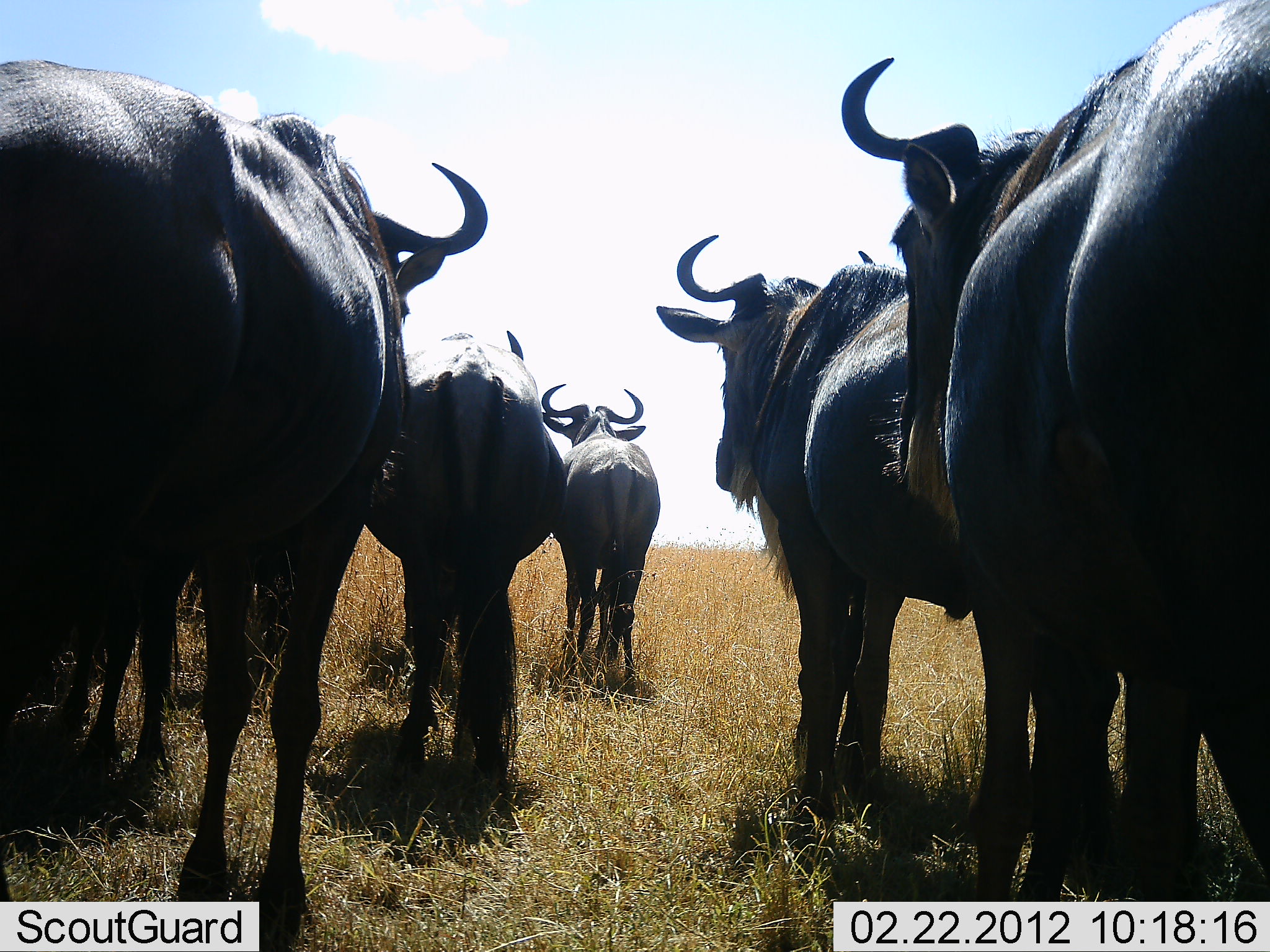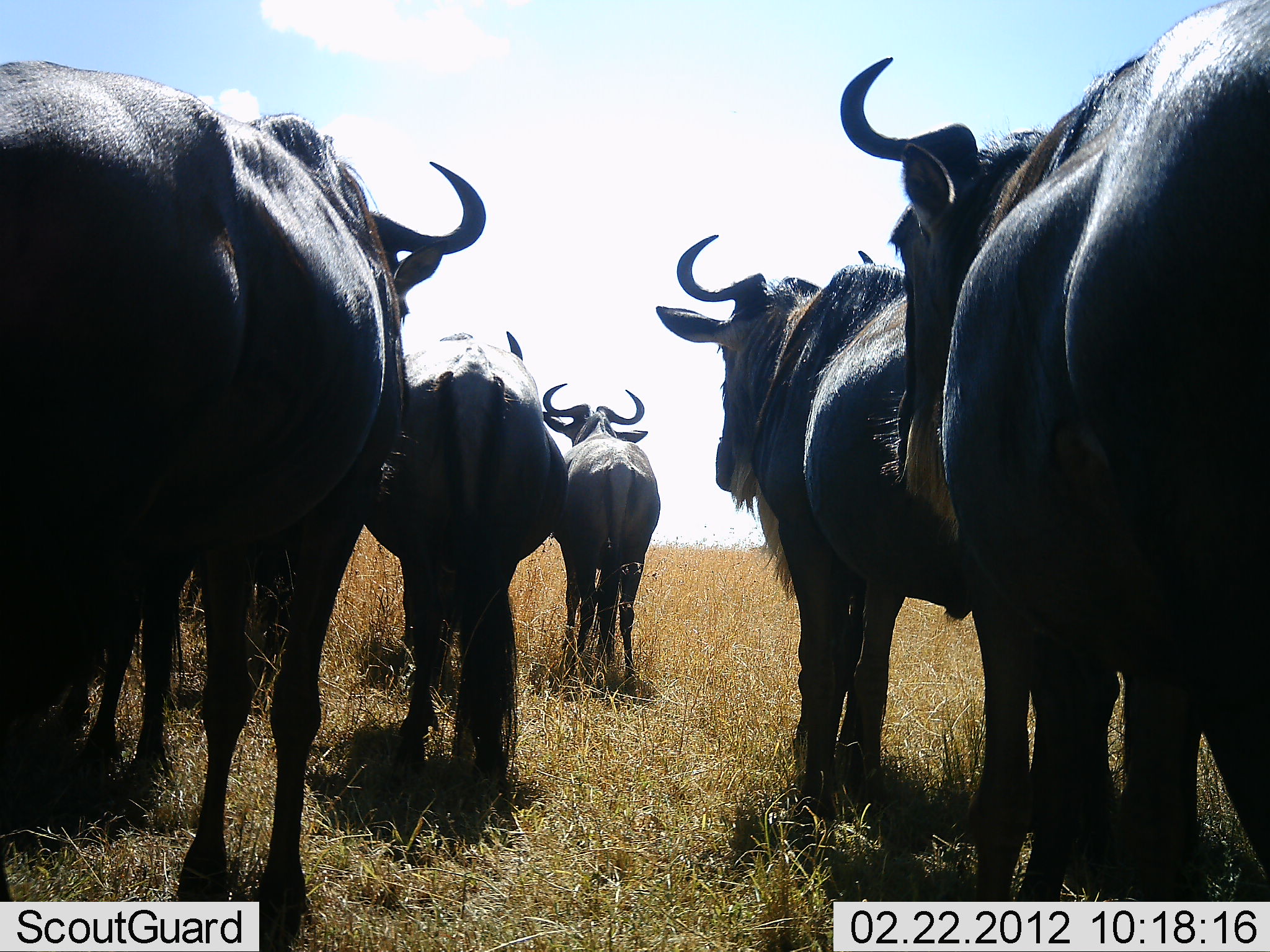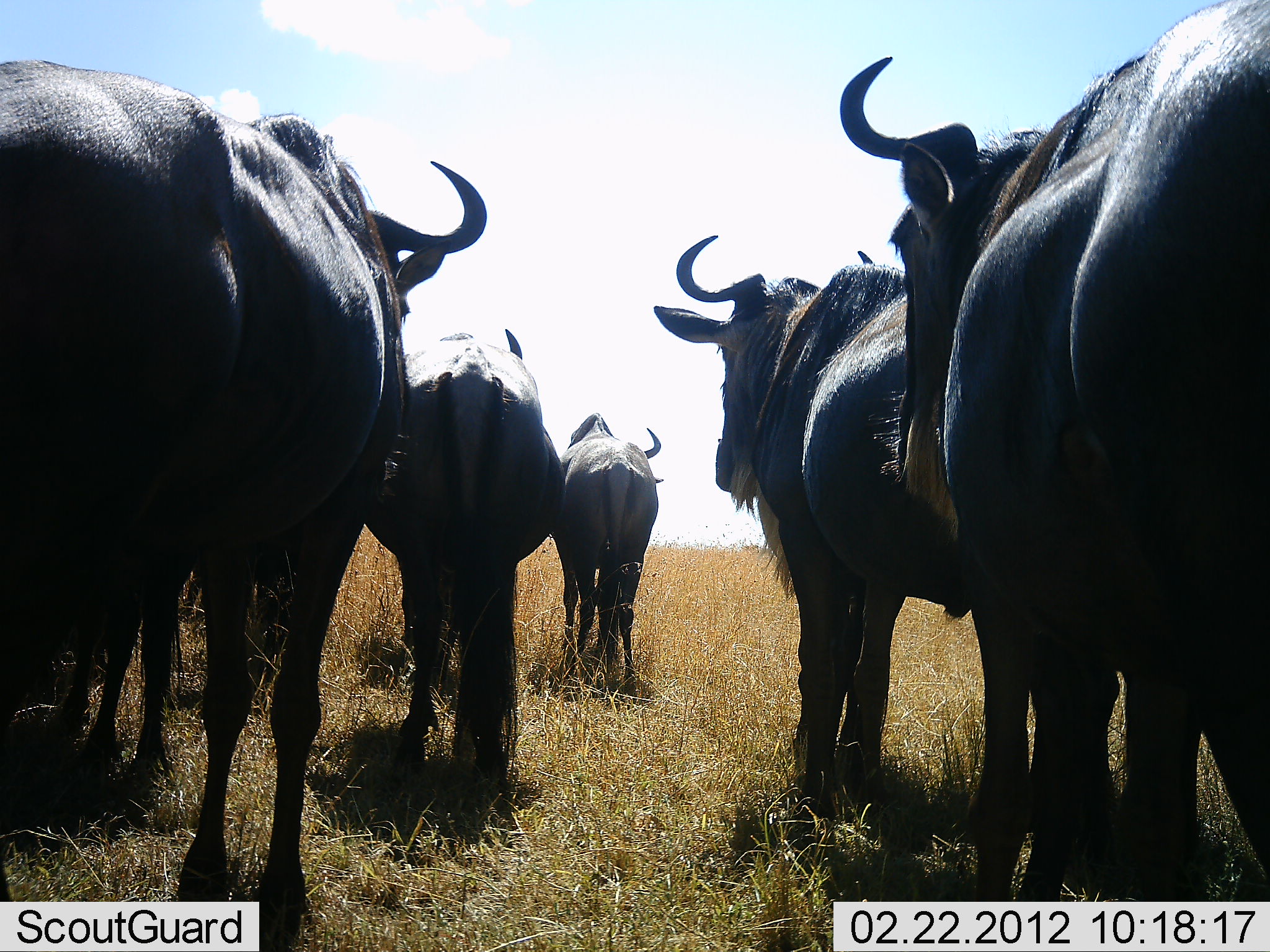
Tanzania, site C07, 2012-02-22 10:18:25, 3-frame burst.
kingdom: Animalia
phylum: Chordata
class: Mammalia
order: Artiodactyla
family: Bovidae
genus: Connochaetes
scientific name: Connochaetes taurinus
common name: blue wildebeest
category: wildebeest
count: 6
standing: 95%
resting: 5%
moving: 9%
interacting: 0%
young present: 0%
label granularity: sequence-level